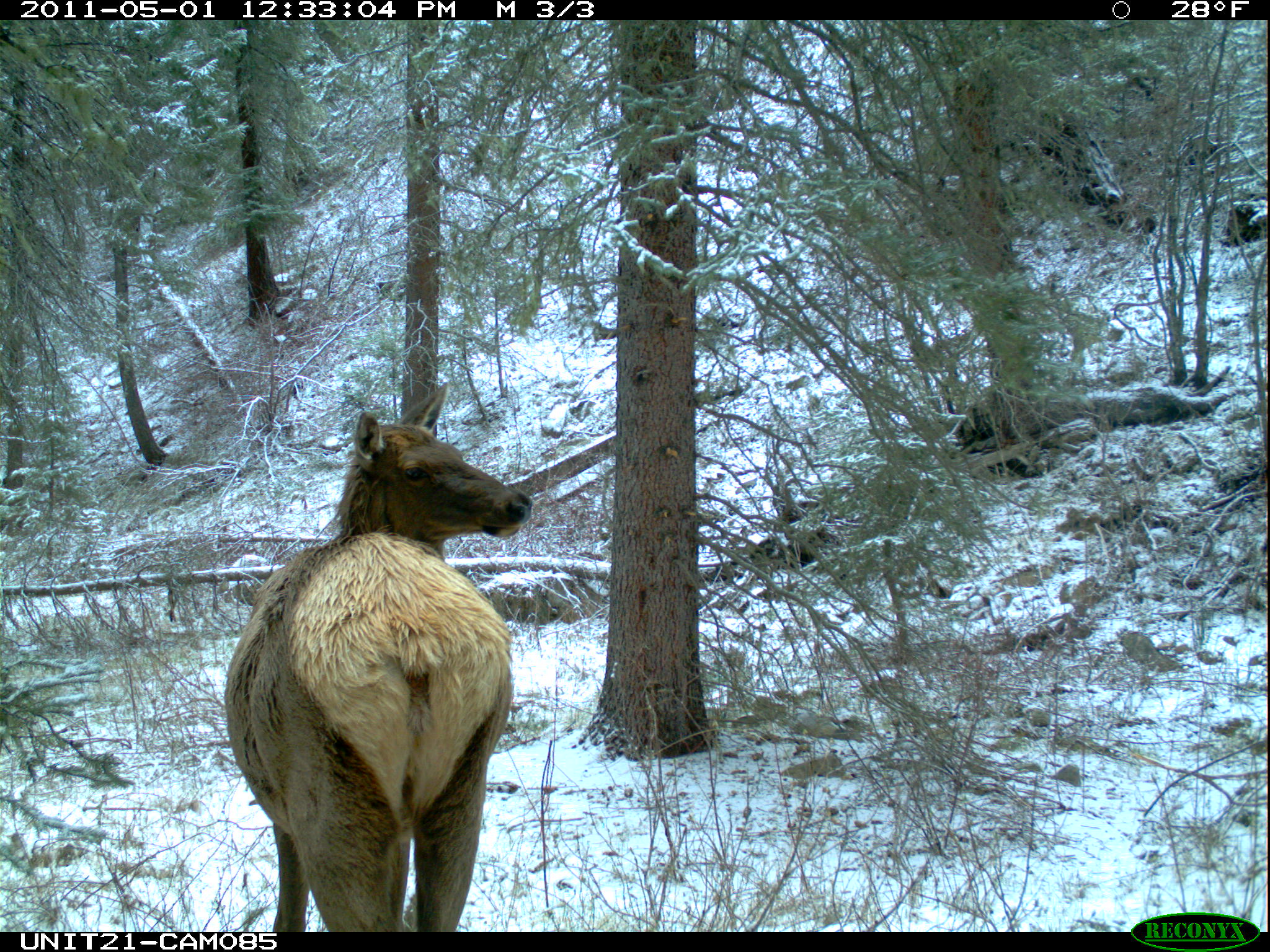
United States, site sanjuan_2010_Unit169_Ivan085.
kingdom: Animalia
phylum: Chordata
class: Mammalia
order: Artiodactyla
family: Cervidae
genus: Cervus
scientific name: Cervus elaphus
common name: red deer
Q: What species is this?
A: Cervus elaphus (red deer).